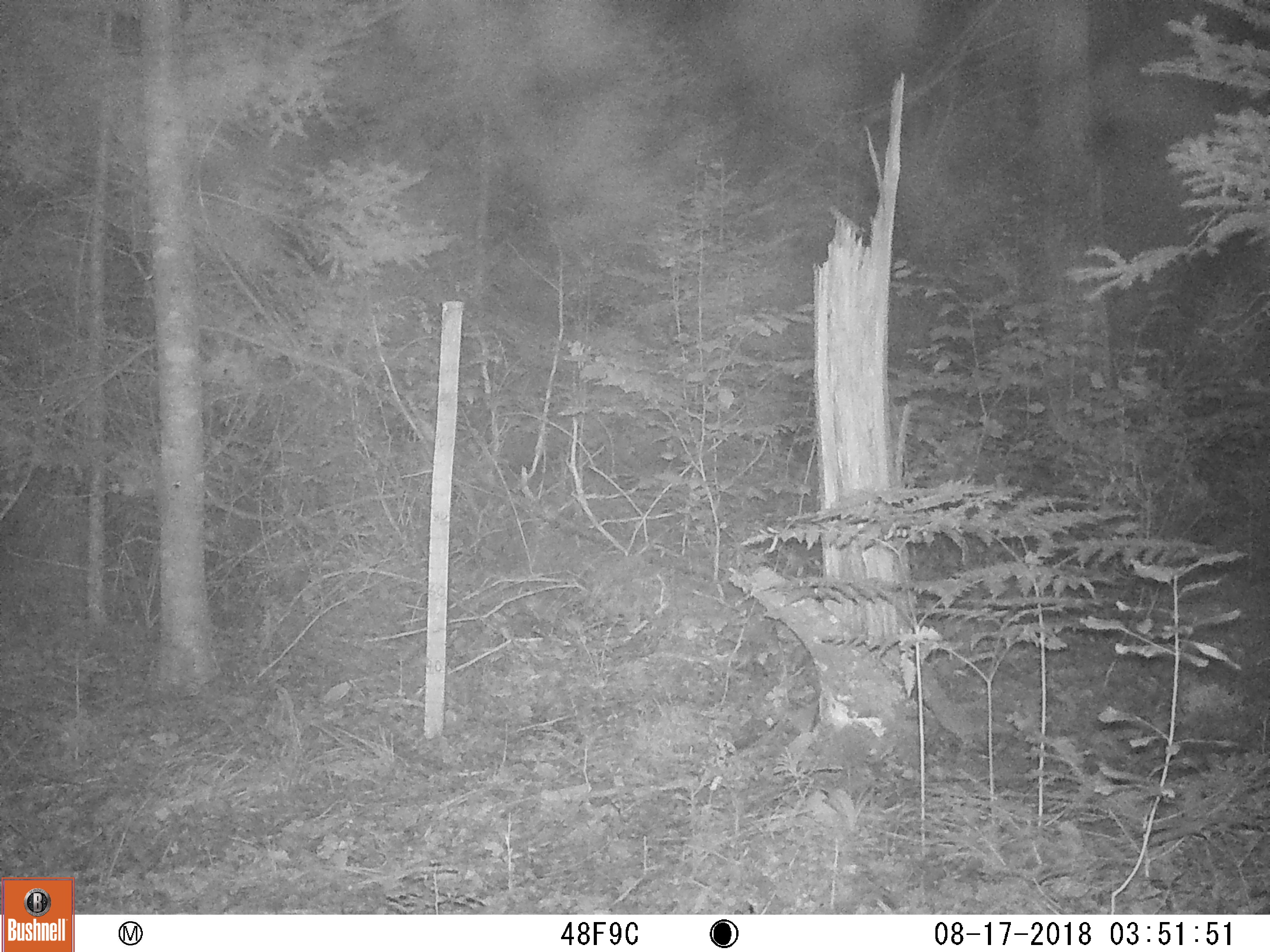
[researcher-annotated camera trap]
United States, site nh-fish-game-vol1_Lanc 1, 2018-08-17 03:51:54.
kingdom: Animalia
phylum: Chordata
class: Mammalia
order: Carnivora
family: Canidae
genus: Canis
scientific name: Canis latrans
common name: coyote